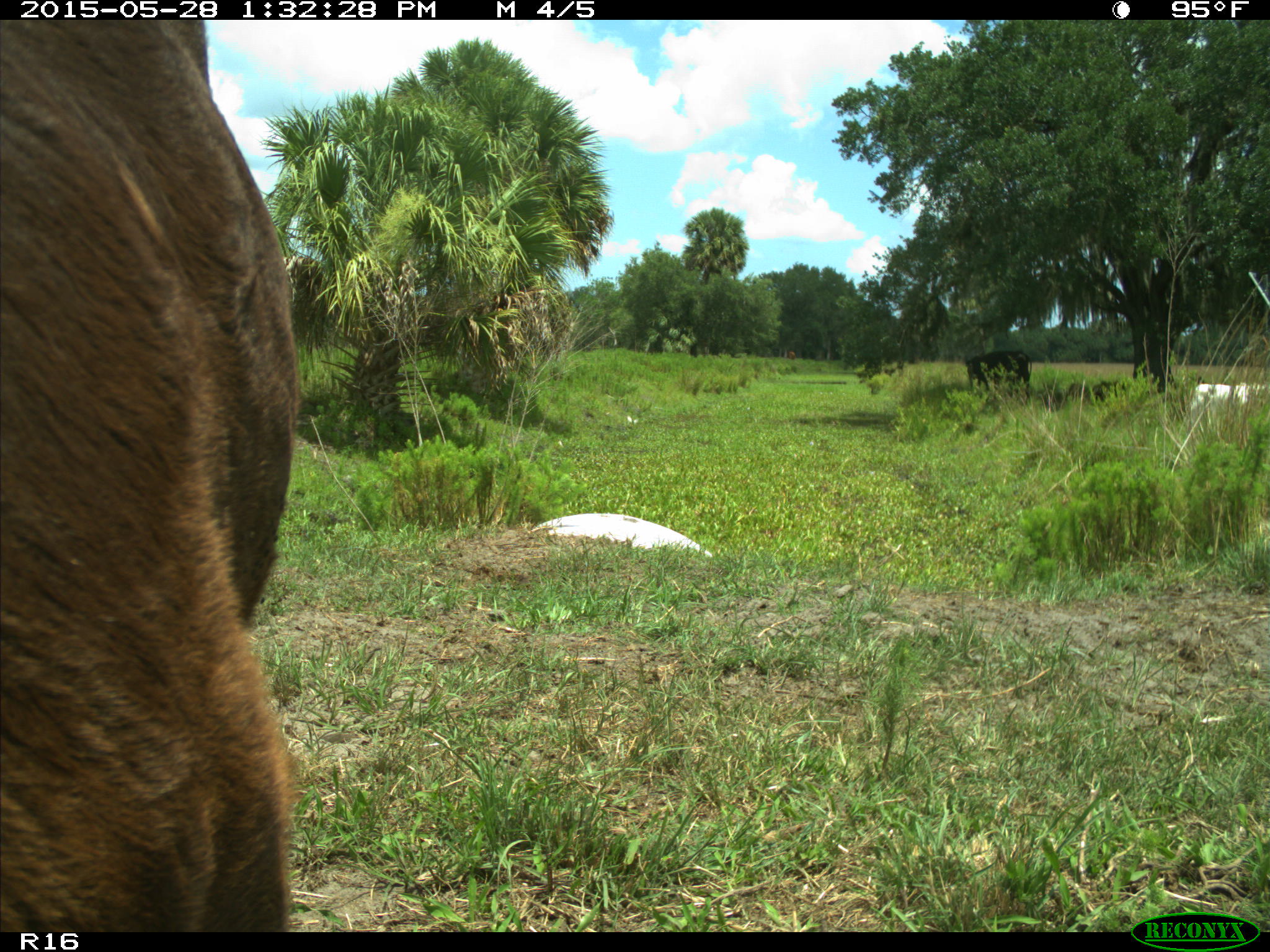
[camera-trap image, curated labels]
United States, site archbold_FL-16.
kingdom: Animalia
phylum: Chordata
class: Mammalia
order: Artiodactyla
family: Bovidae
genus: Bos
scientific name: Bos taurus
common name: domestic cow